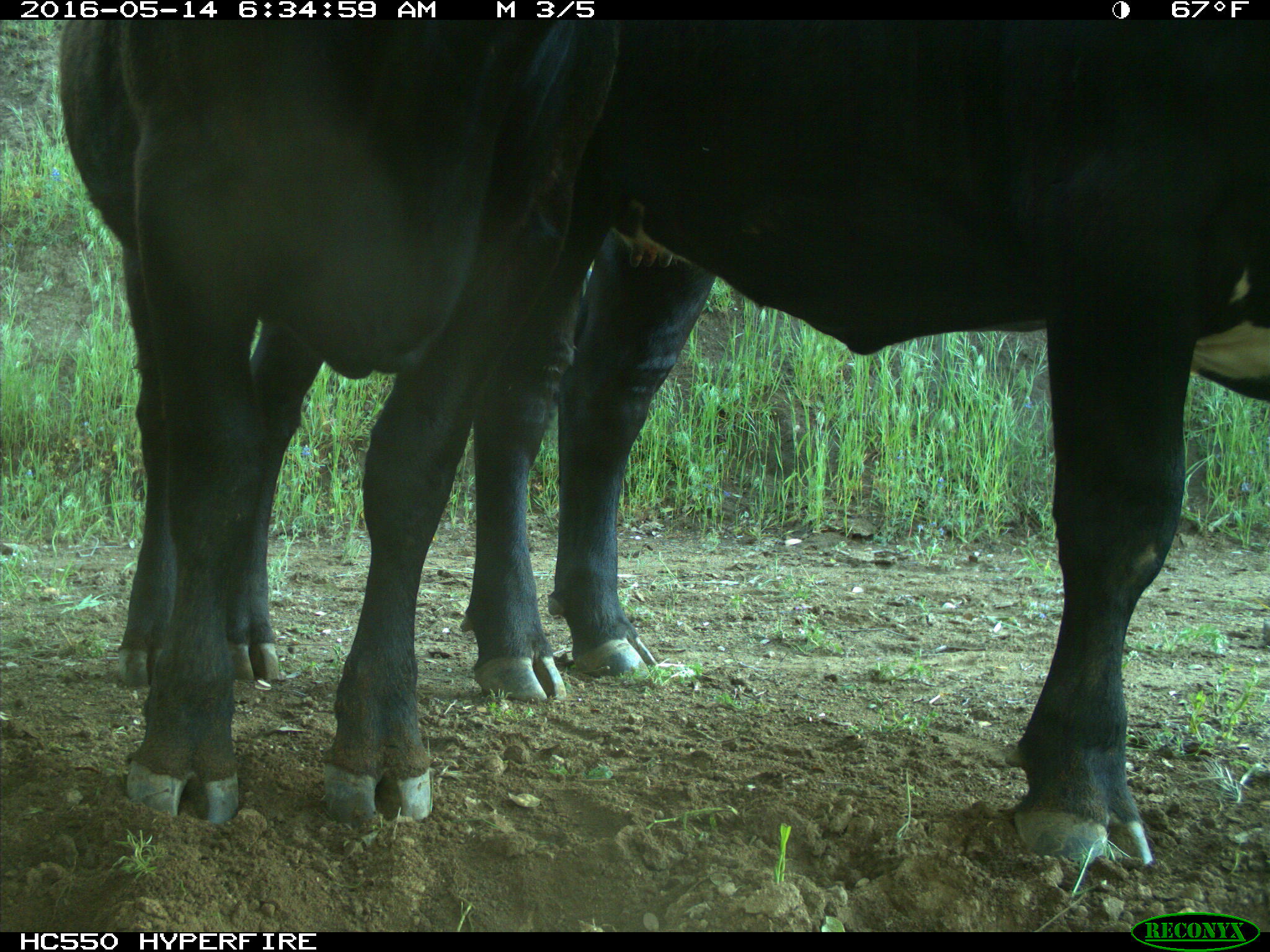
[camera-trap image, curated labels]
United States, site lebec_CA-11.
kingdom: Animalia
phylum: Chordata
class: Mammalia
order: Artiodactyla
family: Bovidae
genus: Bos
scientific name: Bos taurus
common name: domestic cow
Bos taurus (domestic cow).